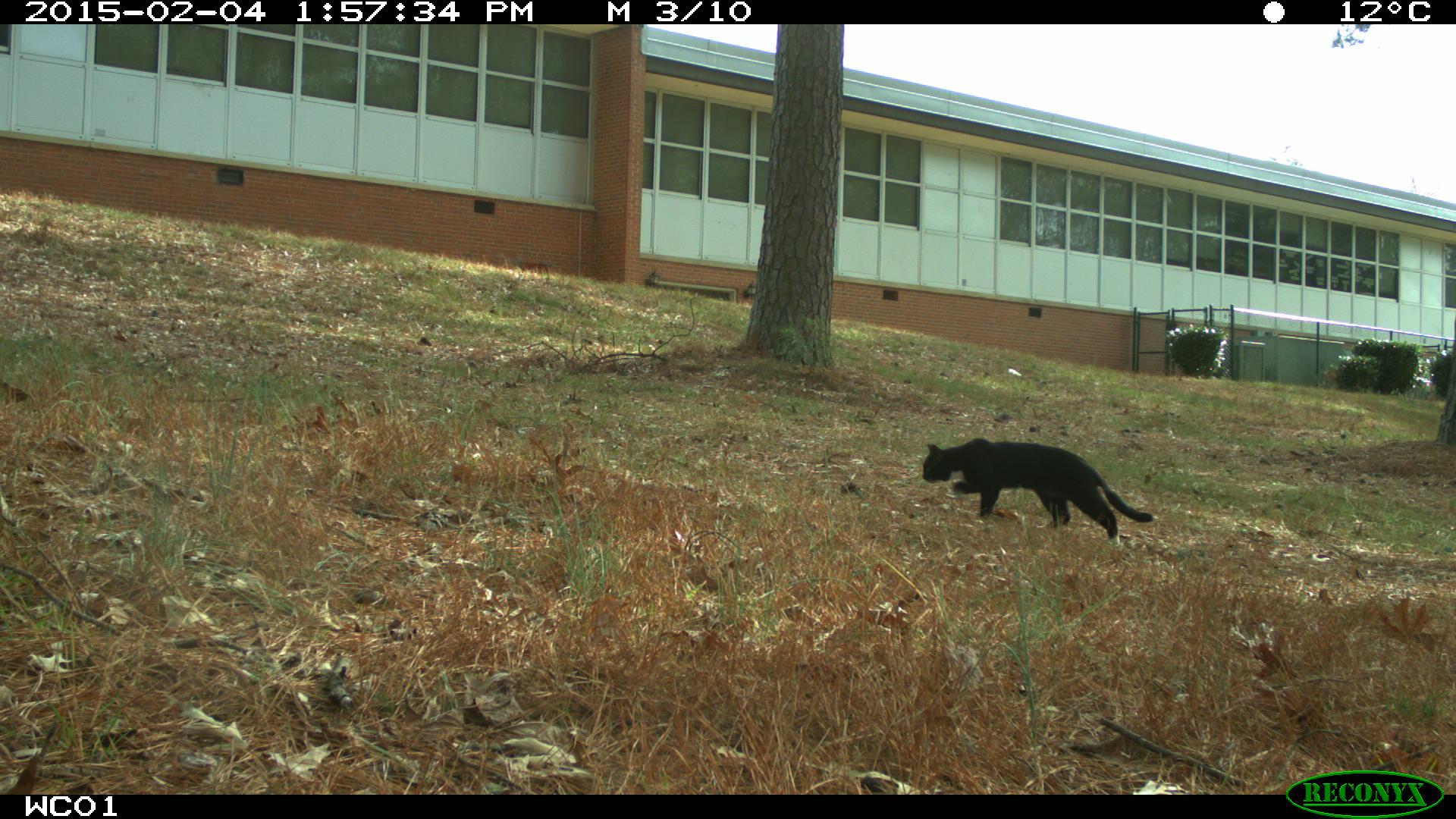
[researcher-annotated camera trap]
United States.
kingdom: Animalia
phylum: Chordata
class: Mammalia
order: Carnivora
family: Felidae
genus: Felis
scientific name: Felis catus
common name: domestic cat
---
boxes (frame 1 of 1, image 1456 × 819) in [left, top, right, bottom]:
Domestic Cat: [918, 432, 1159, 548]